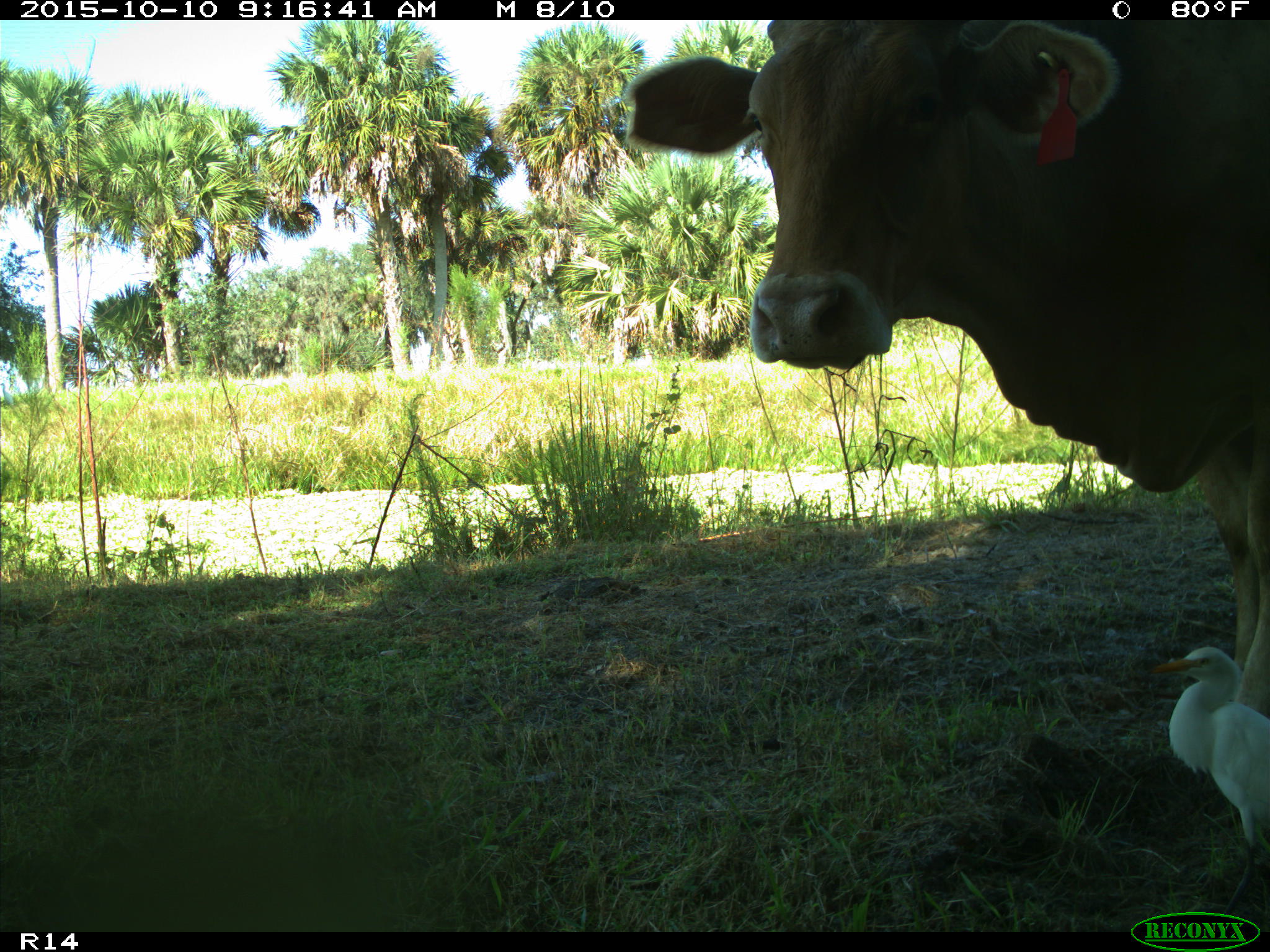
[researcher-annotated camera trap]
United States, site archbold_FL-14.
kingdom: Animalia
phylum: Chordata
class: Mammalia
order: Artiodactyla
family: Bovidae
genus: Bos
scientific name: Bos taurus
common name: domestic cow